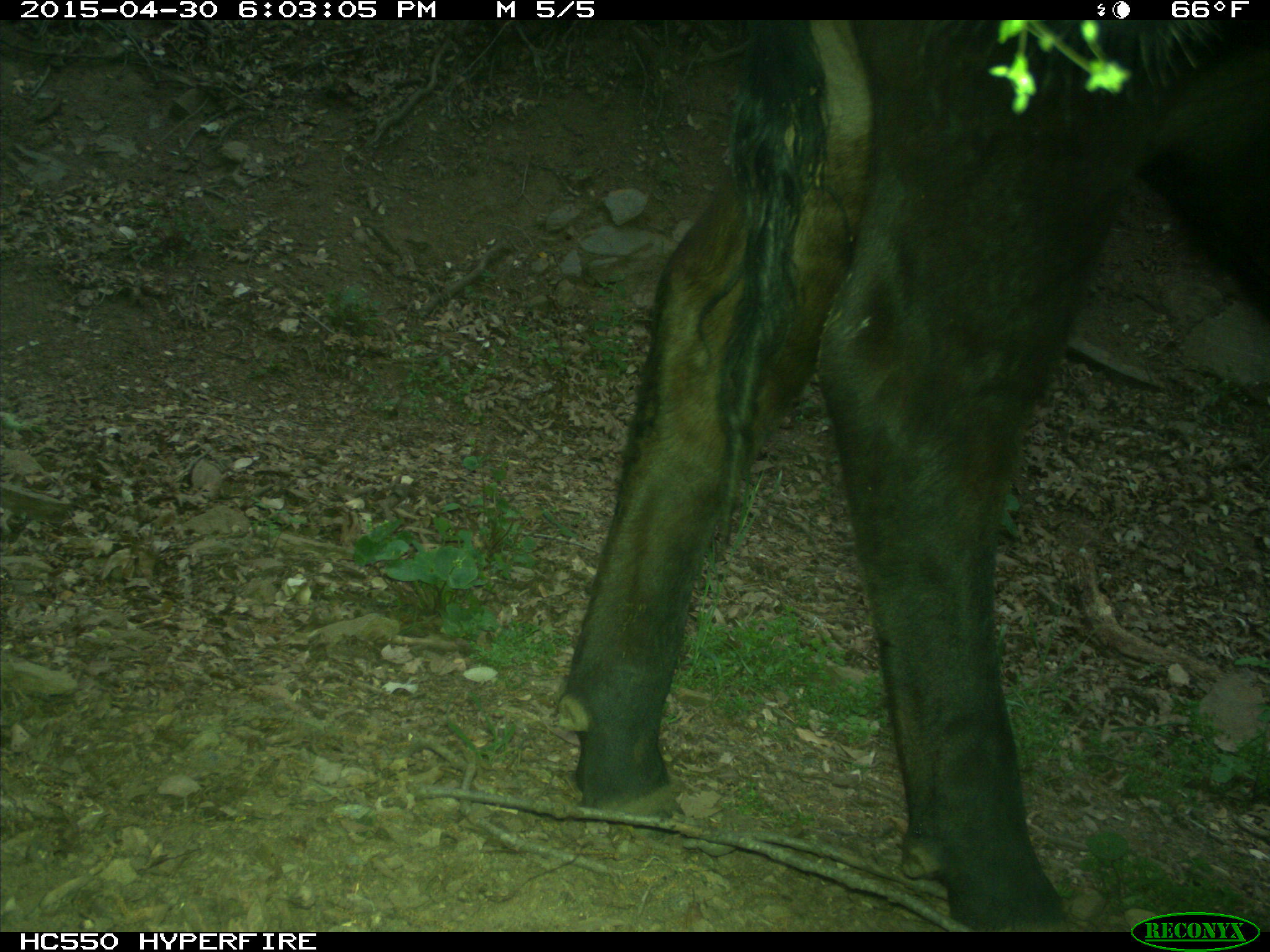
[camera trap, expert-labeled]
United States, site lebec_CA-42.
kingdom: Animalia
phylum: Chordata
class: Mammalia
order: Artiodactyla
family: Bovidae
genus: Bos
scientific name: Bos taurus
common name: domestic cow